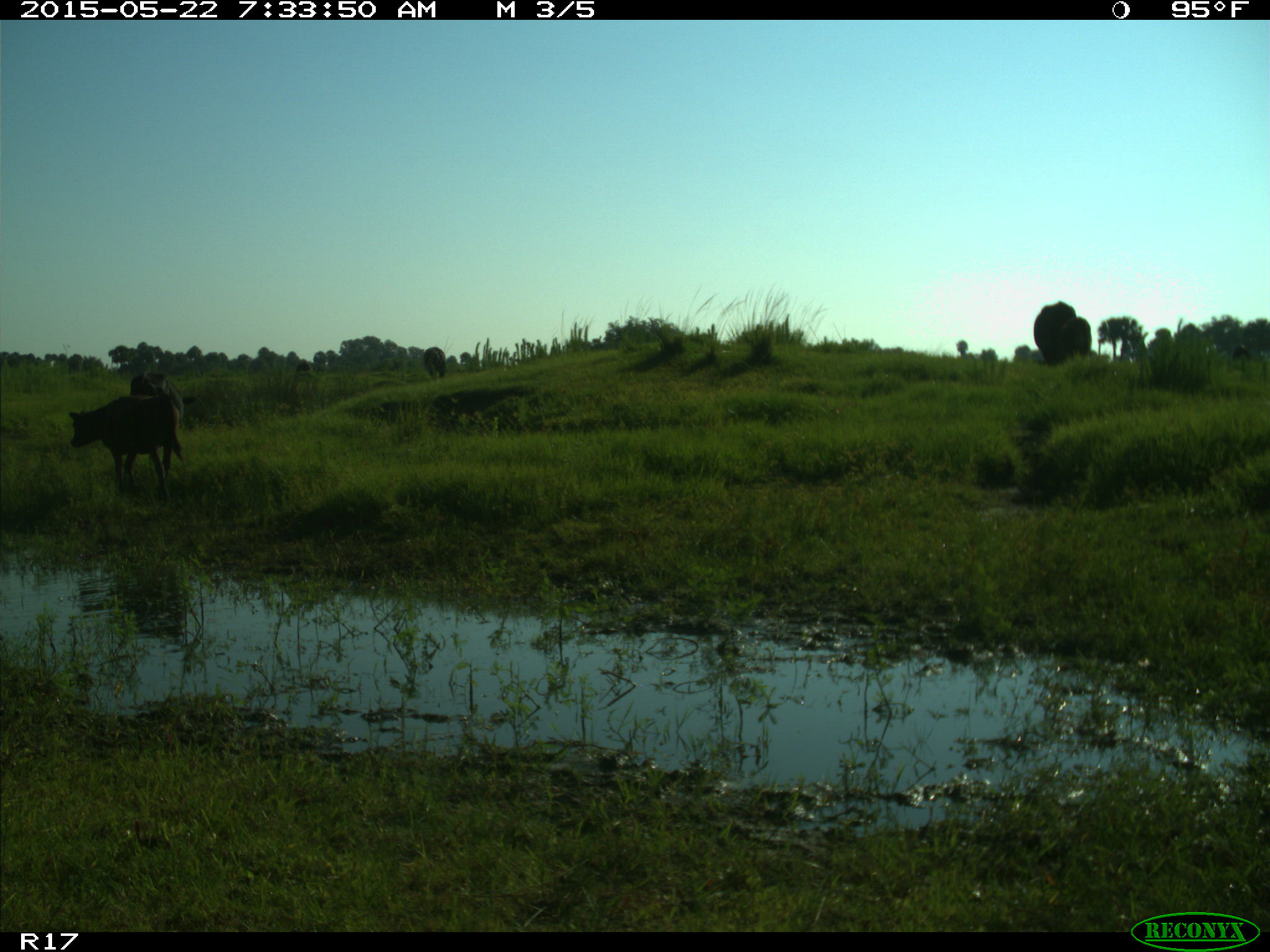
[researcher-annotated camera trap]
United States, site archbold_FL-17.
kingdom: Animalia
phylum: Chordata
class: Mammalia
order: Artiodactyla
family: Bovidae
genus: Bos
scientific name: Bos taurus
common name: domestic cow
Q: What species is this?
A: Bos taurus (domestic cow).